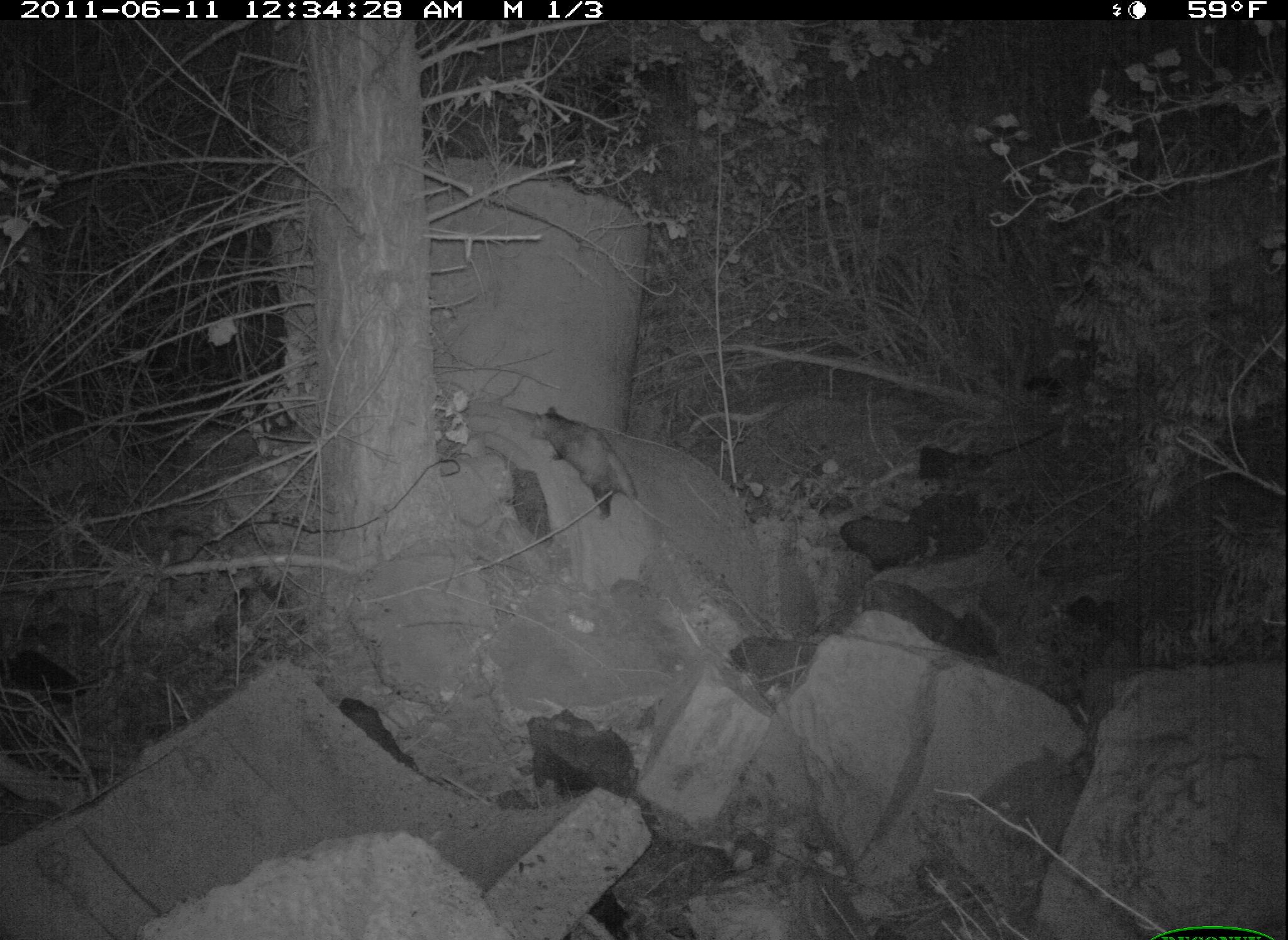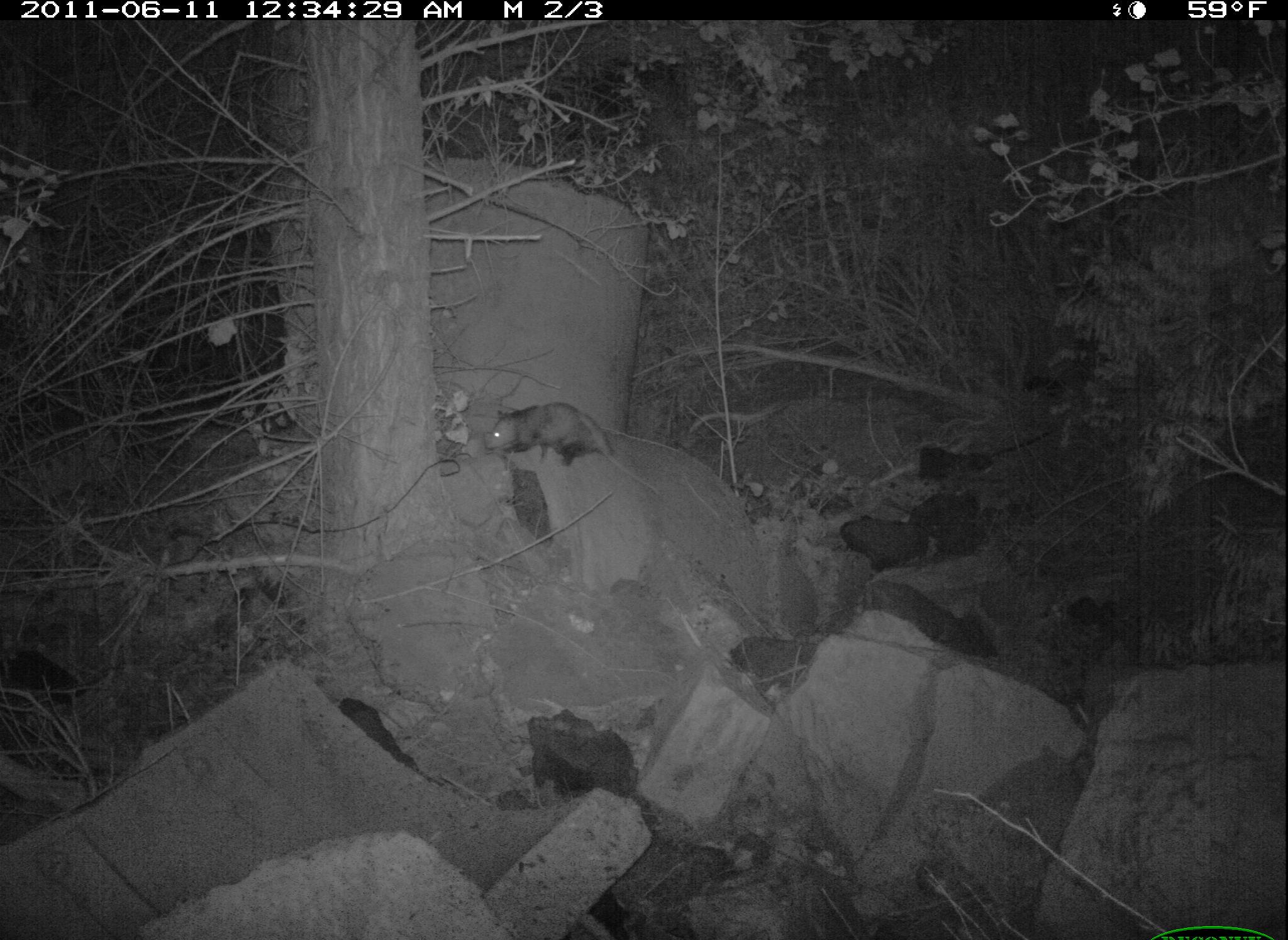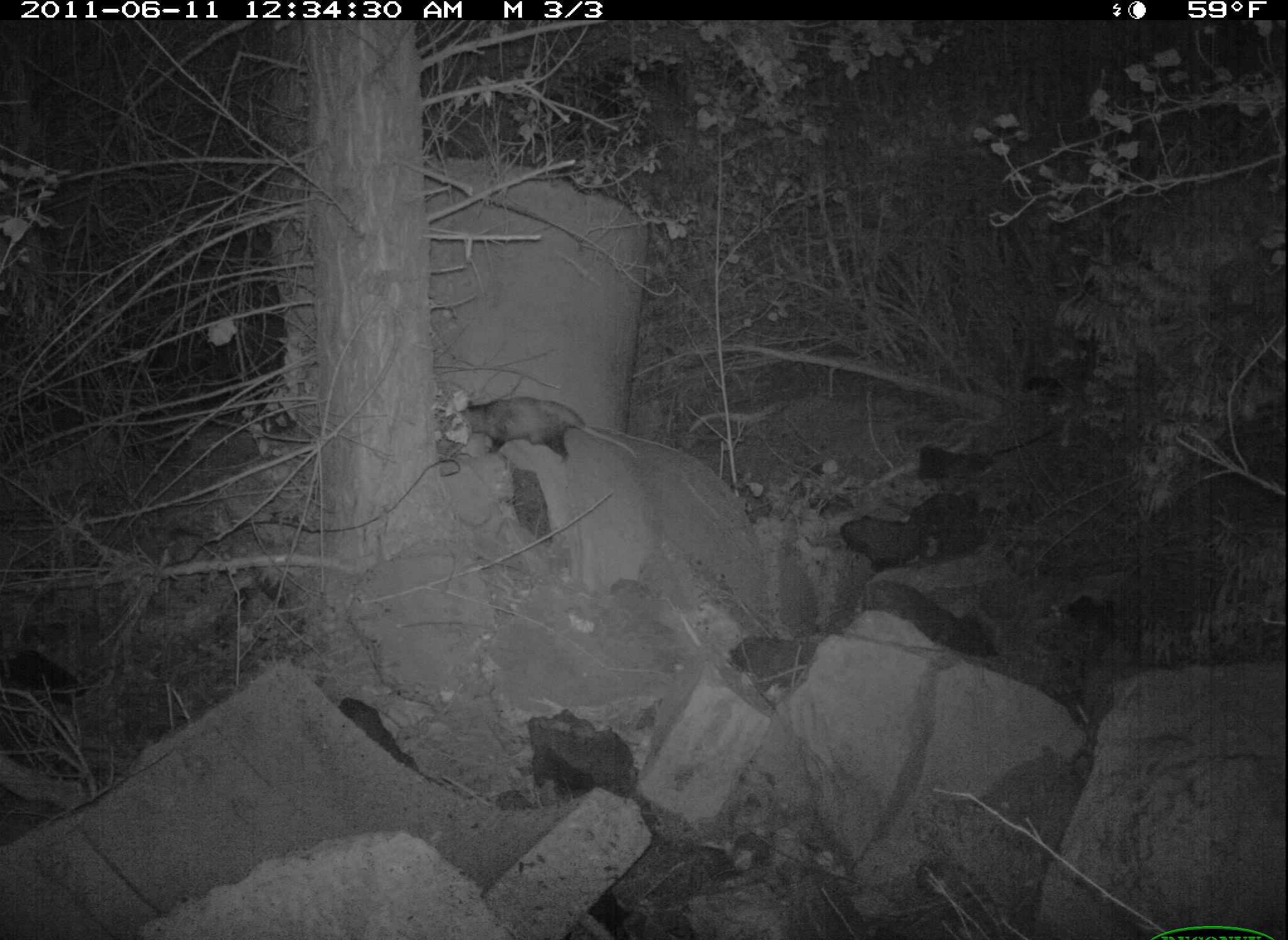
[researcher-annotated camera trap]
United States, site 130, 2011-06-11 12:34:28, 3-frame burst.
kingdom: Animalia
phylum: Chordata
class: Mammalia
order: Didelphimorphia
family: Didelphidae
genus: Didelphis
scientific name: Didelphis virginiana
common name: virginia opossum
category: opossum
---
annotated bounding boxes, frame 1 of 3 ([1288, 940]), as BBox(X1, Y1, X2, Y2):
opossum: BBox(528, 401, 688, 541)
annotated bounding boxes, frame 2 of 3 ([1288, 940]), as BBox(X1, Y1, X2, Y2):
opossum: BBox(486, 398, 665, 498)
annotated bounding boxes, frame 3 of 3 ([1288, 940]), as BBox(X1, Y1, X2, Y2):
opossum: BBox(459, 390, 651, 485)